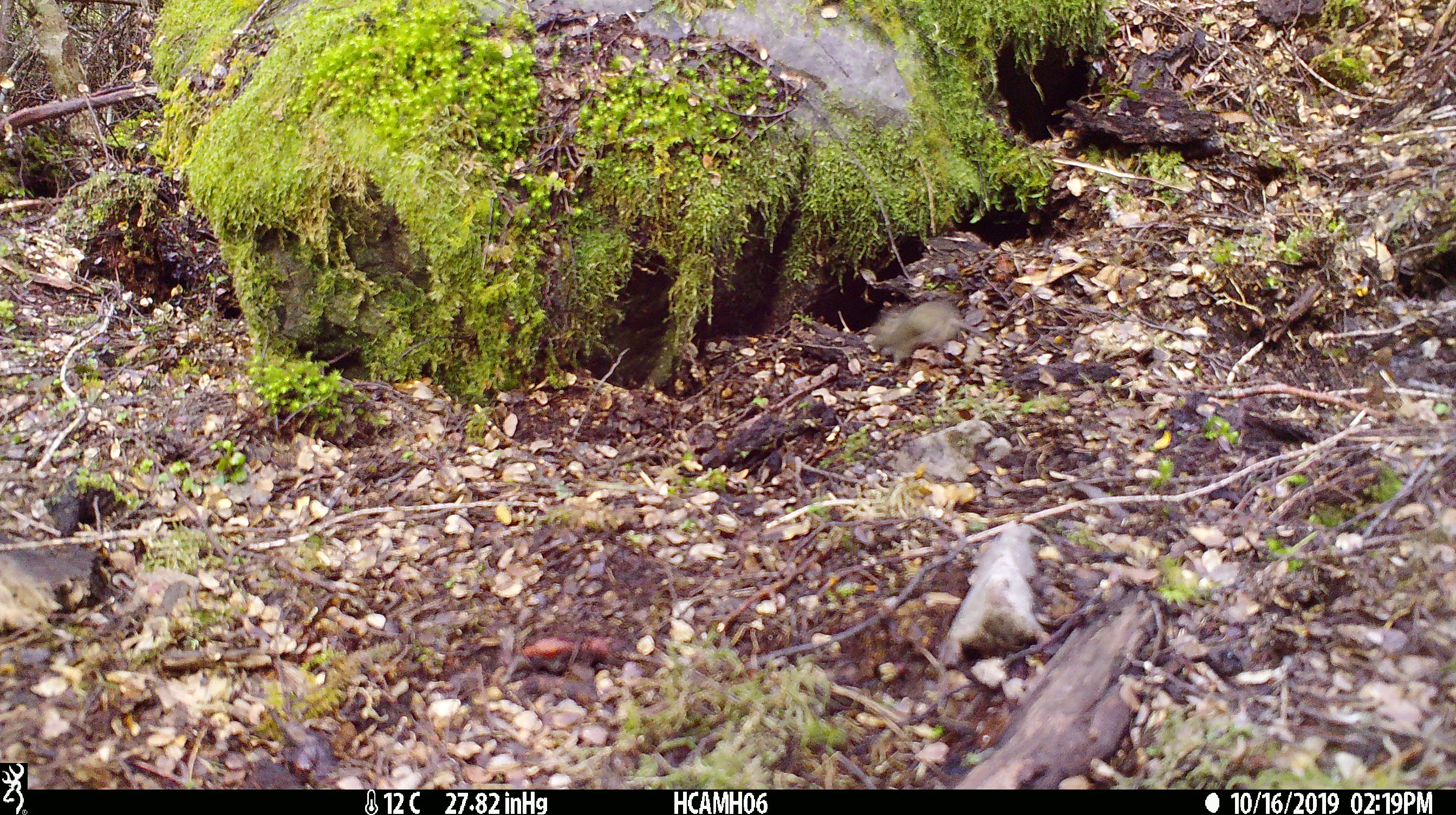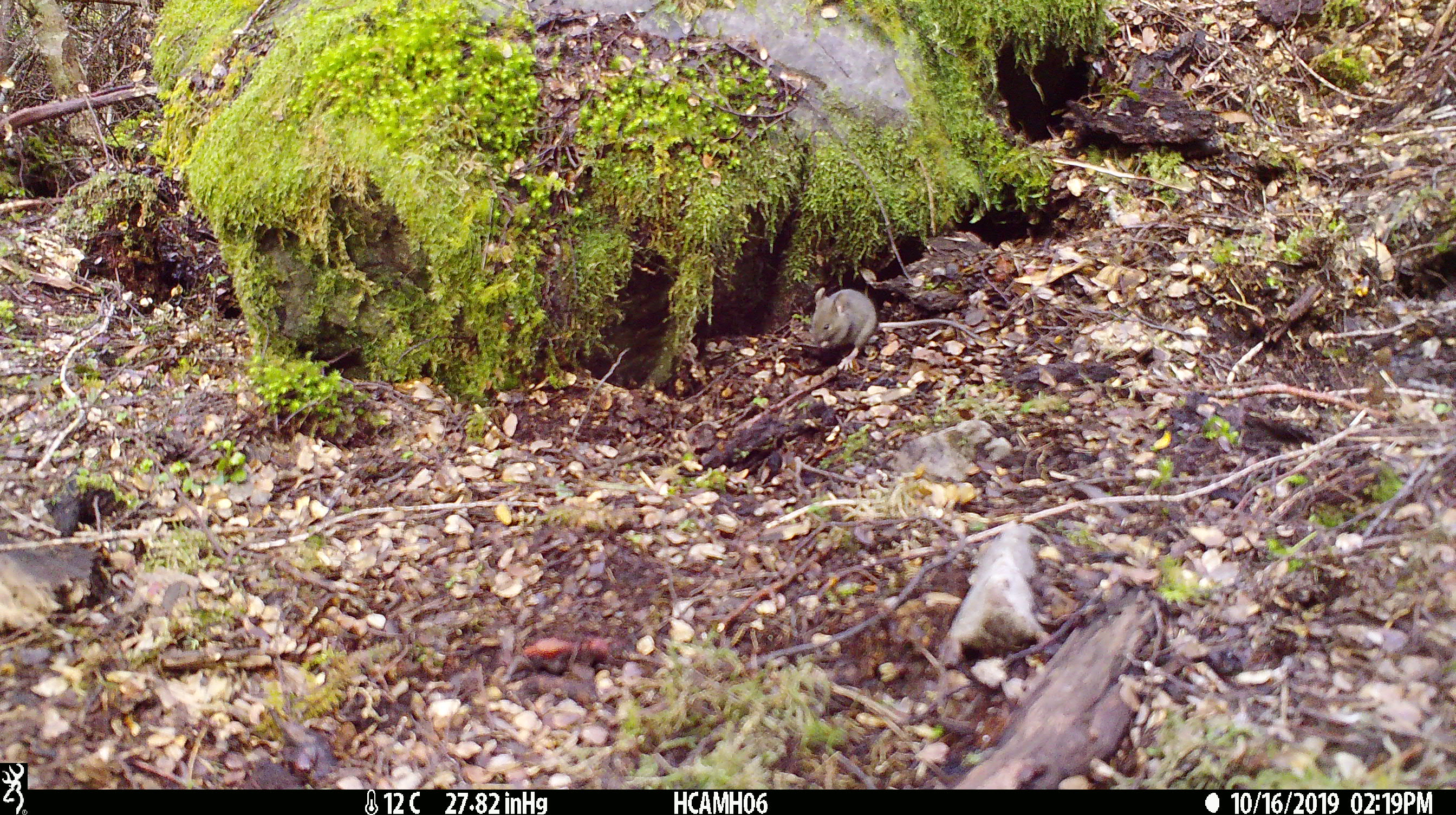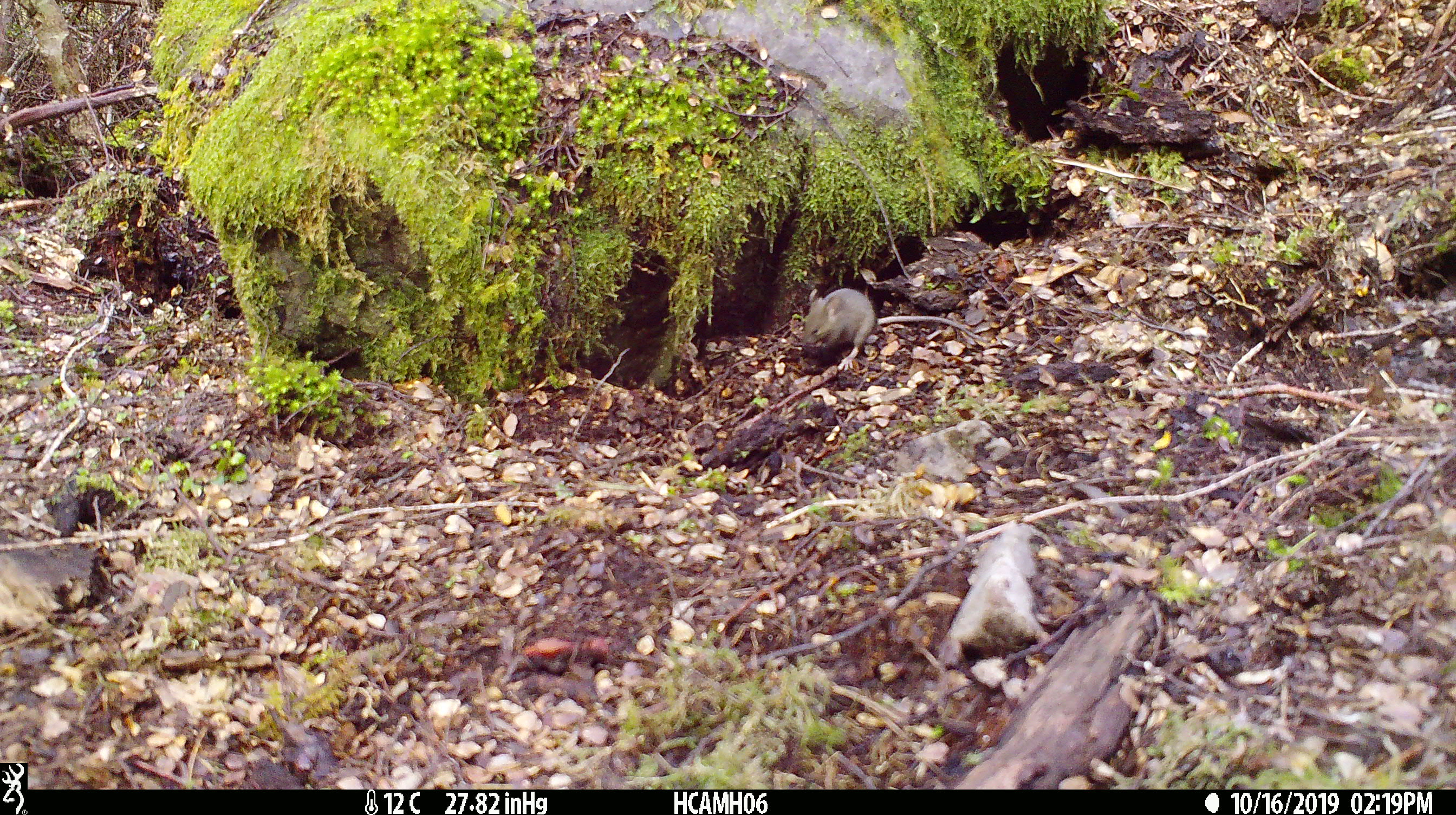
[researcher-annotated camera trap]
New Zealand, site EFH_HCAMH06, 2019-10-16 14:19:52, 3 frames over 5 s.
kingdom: Animalia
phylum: Chordata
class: Mammalia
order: Rodentia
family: Muridae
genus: Mus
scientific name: Mus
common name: mouse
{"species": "mouse (Mus)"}